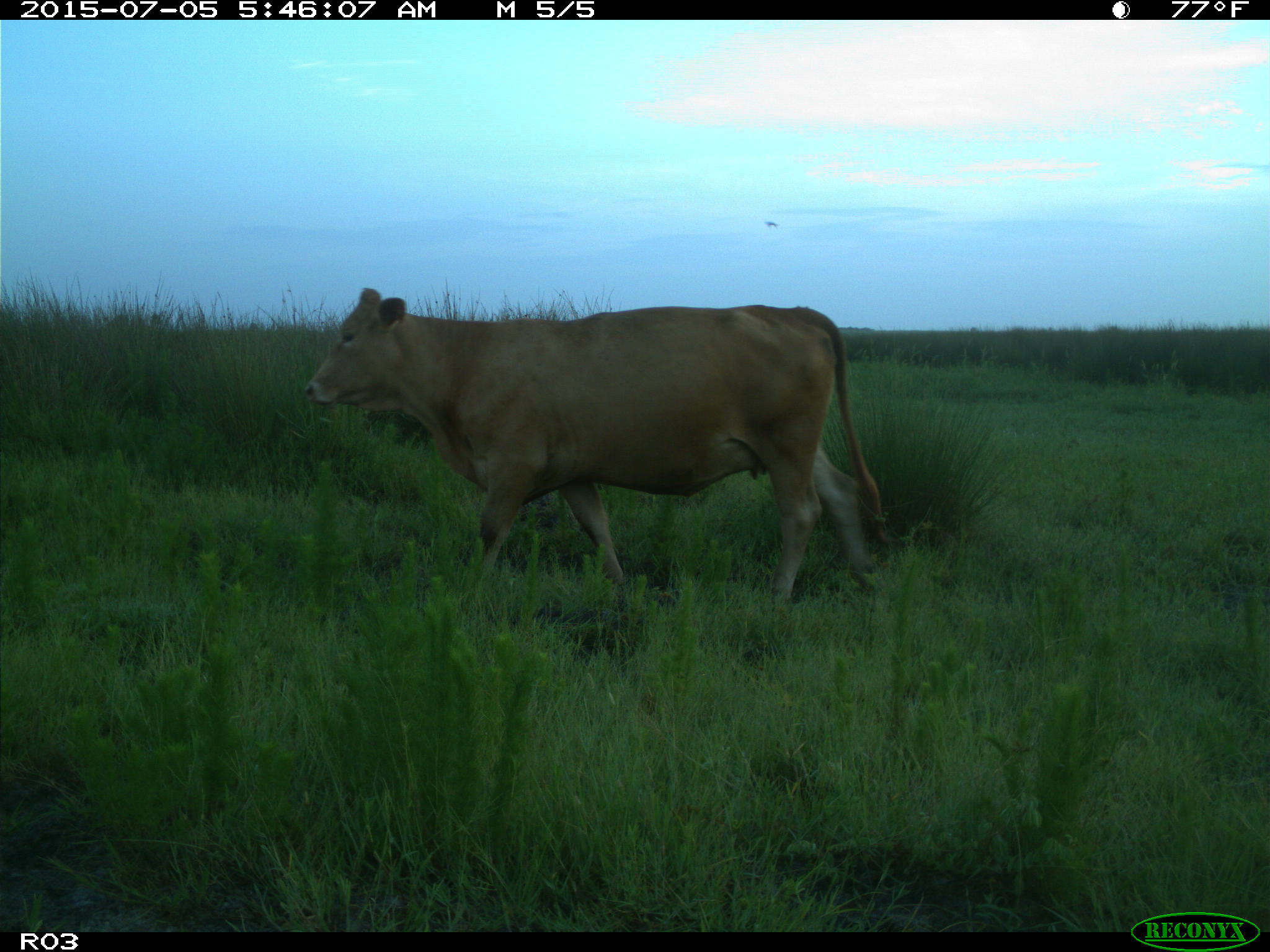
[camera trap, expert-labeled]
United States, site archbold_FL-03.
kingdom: Animalia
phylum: Chordata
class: Mammalia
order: Artiodactyla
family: Bovidae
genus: Bos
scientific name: Bos taurus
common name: domestic cow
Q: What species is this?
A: Bos taurus (domestic cow).